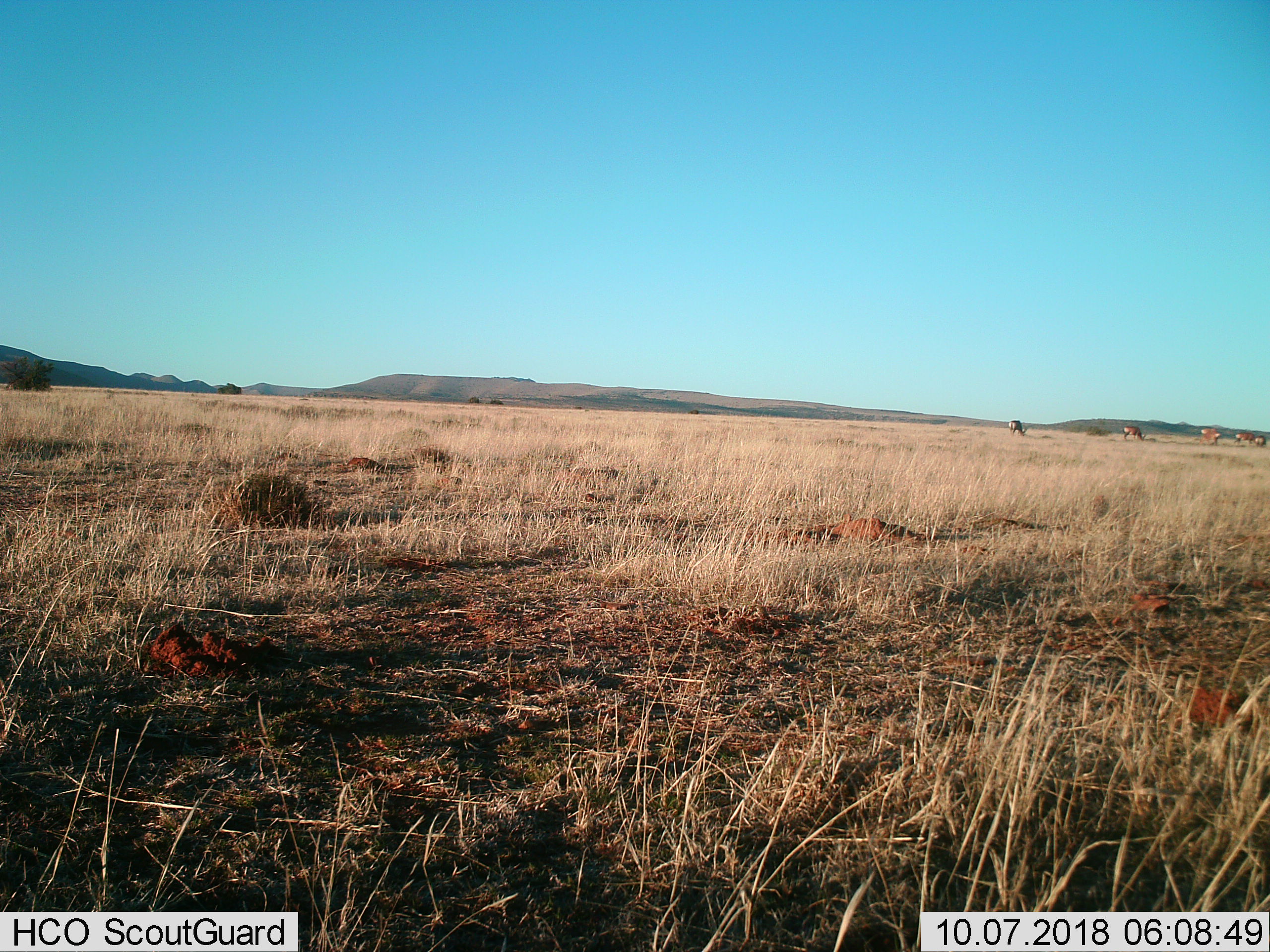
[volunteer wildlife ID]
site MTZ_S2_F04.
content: unidentified animal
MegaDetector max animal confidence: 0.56